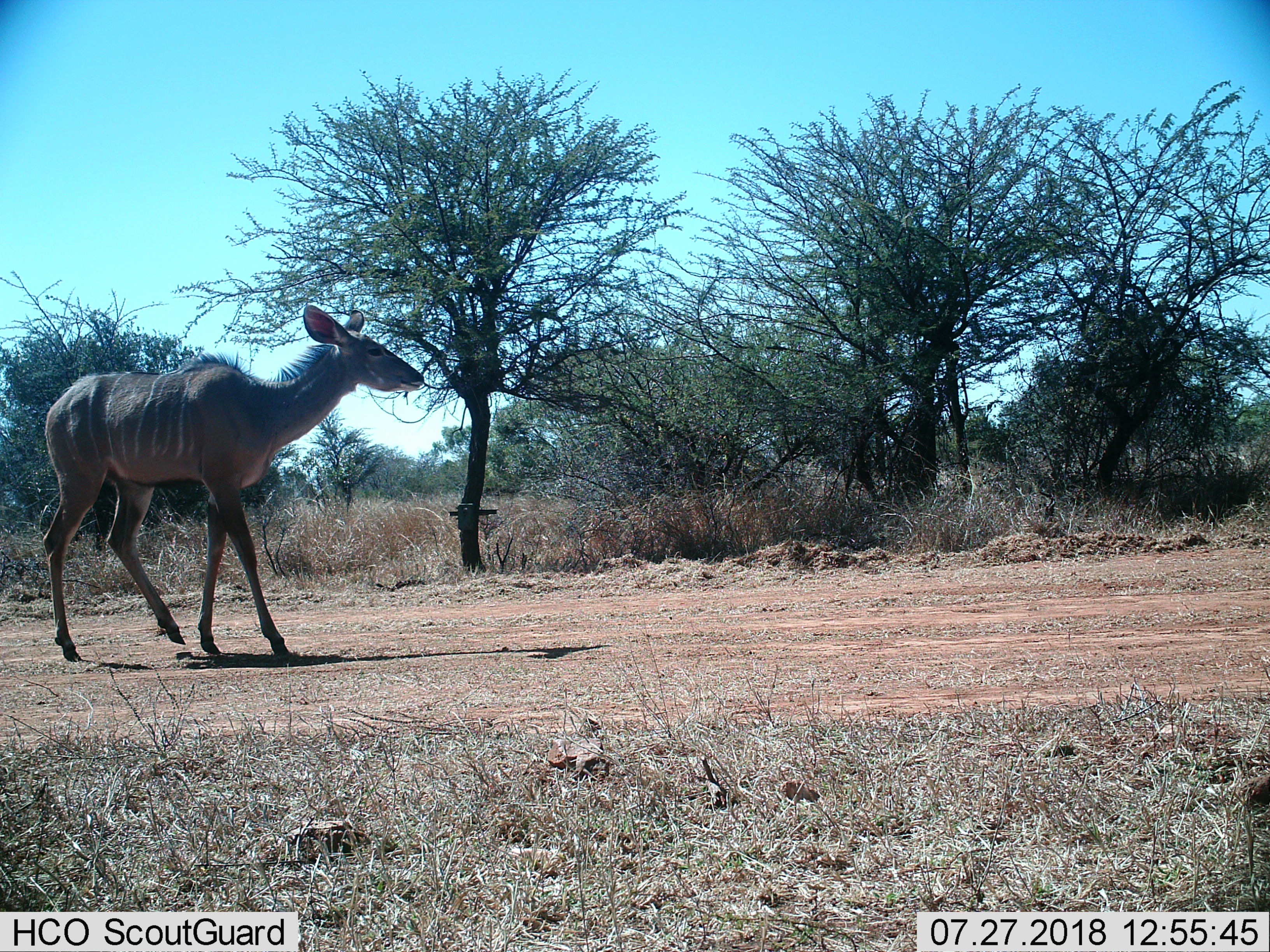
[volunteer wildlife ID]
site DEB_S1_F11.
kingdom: Animalia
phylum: Chordata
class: Mammalia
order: Artiodactyla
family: Bovidae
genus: Tragelaphus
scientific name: Tragelaphus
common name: kudu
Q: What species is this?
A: Kudu (Tragelaphus).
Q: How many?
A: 1.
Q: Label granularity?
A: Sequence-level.